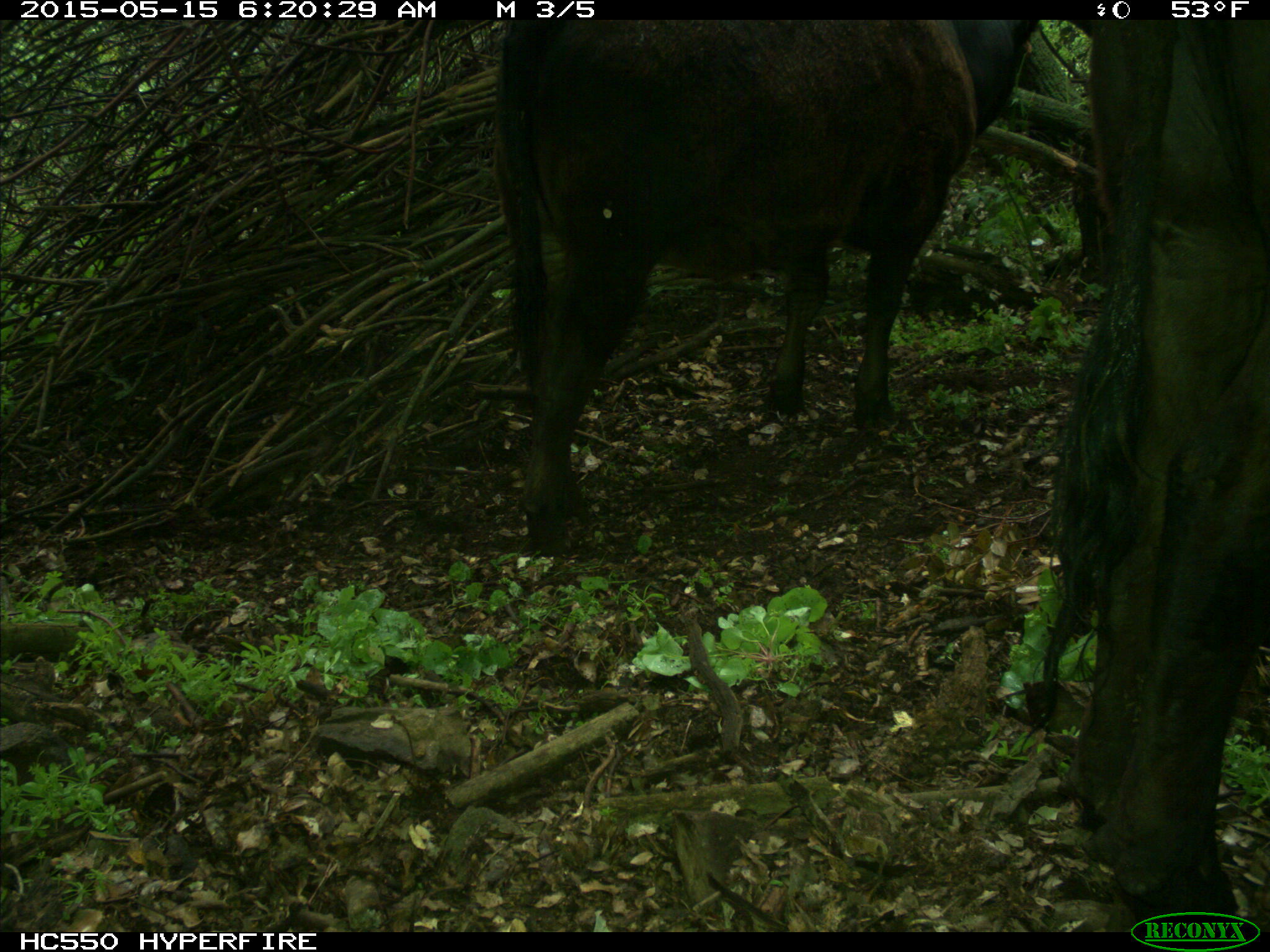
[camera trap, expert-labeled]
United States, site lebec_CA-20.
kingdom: Animalia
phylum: Chordata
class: Mammalia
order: Artiodactyla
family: Bovidae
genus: Bos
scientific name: Bos taurus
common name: domestic cow